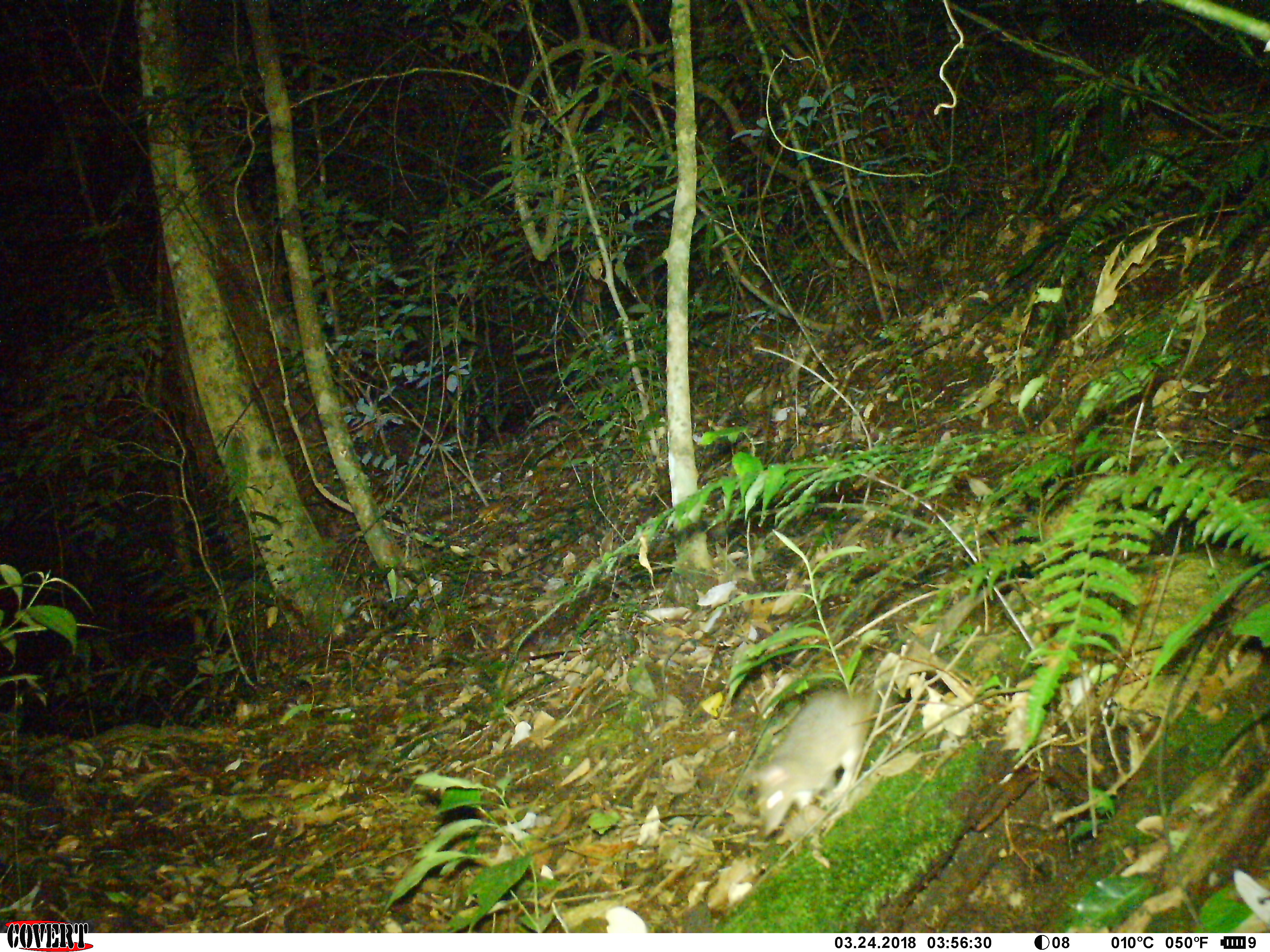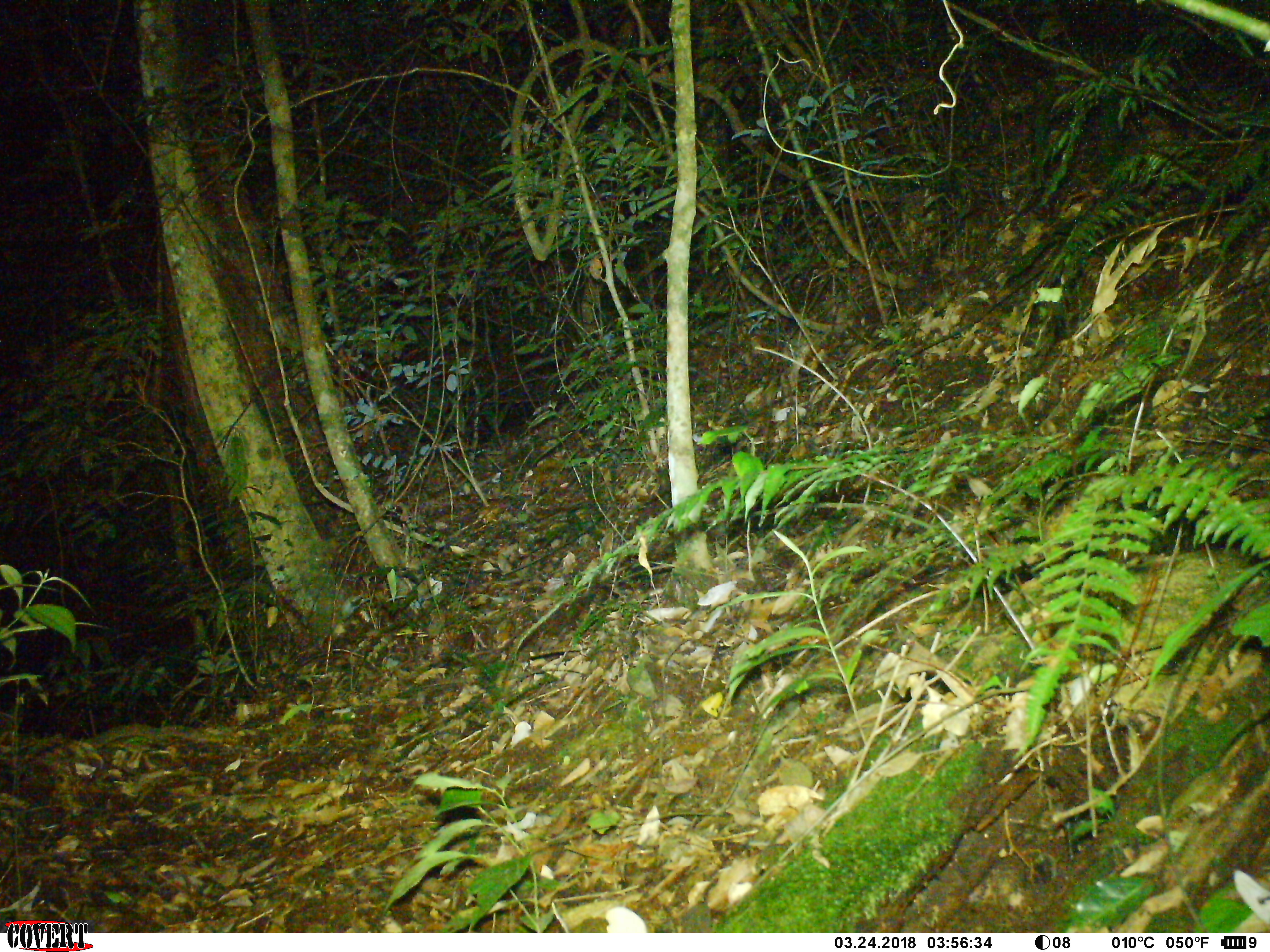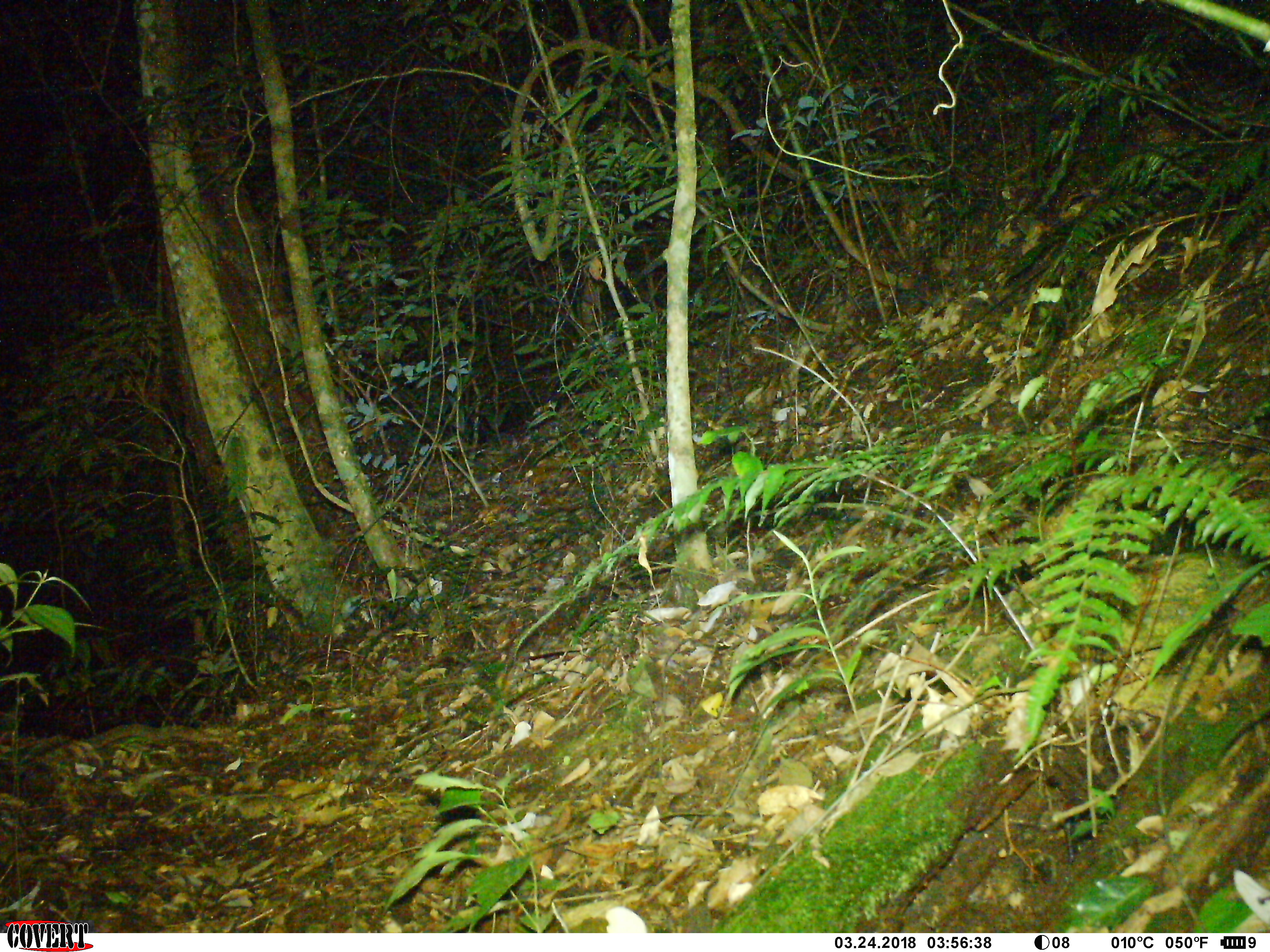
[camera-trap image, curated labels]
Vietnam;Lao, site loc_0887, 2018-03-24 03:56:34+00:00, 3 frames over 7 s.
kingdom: Animalia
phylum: Chordata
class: Mammalia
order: Rodentia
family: Muridae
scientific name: Muridae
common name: old-world mice and rats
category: unidentified murid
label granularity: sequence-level